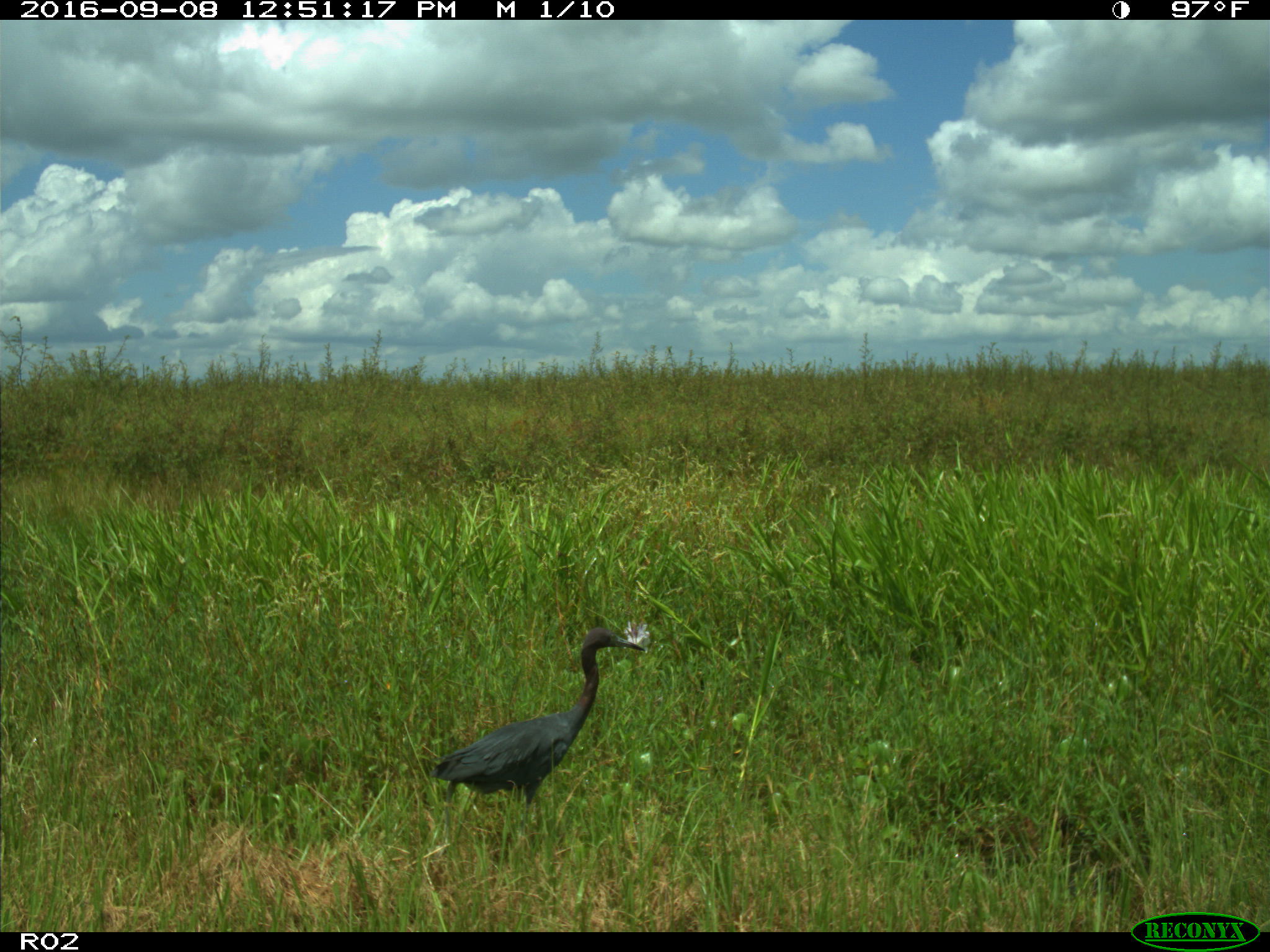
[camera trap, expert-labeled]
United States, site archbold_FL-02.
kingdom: Animalia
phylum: Chordata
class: Aves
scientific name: Aves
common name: birds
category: unidentified bird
Unidentified bird (birds) (Aves).